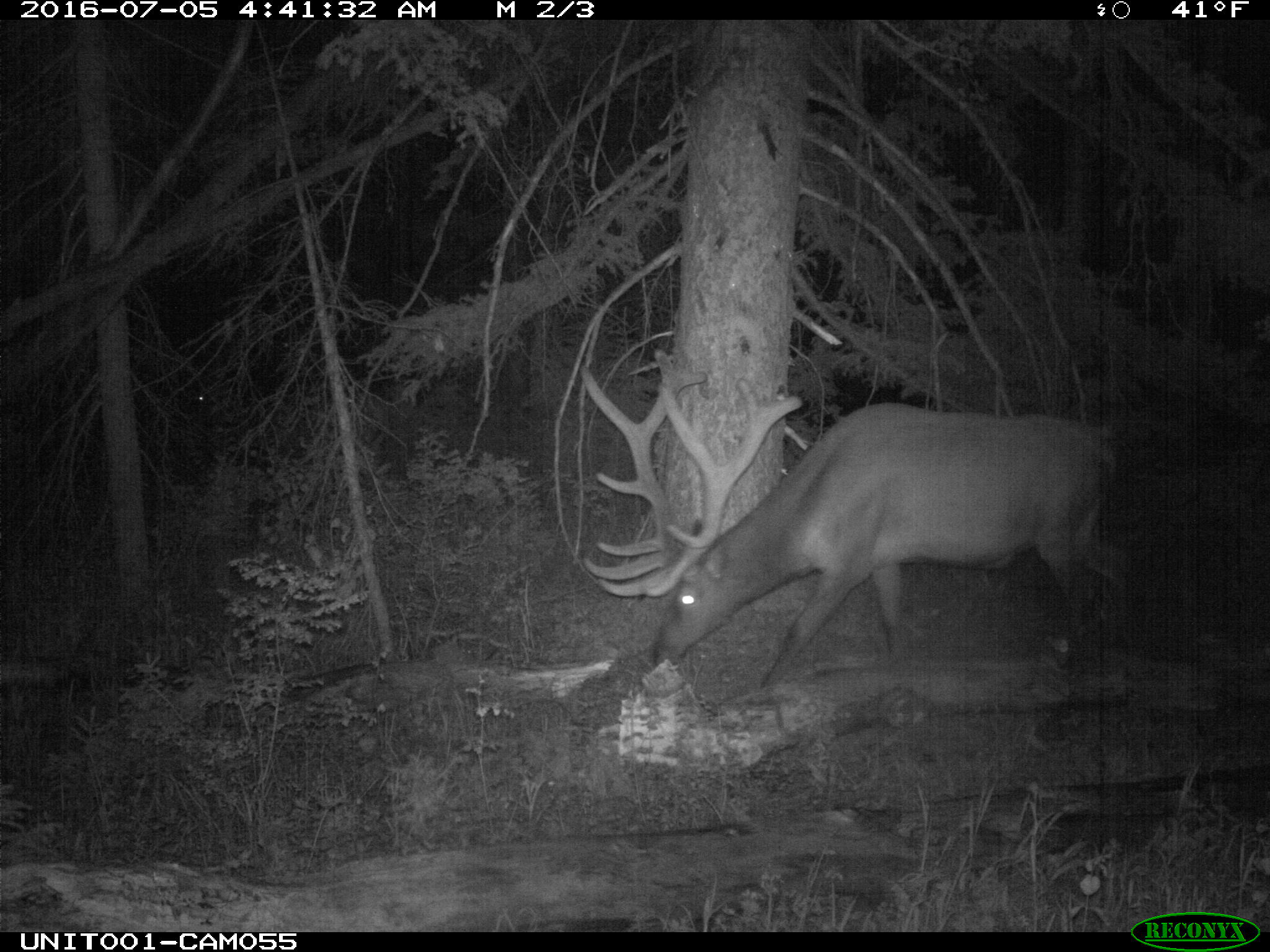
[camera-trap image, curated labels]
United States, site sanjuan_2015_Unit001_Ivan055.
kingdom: Animalia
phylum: Chordata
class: Mammalia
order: Artiodactyla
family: Cervidae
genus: Cervus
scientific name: Cervus elaphus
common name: red deer